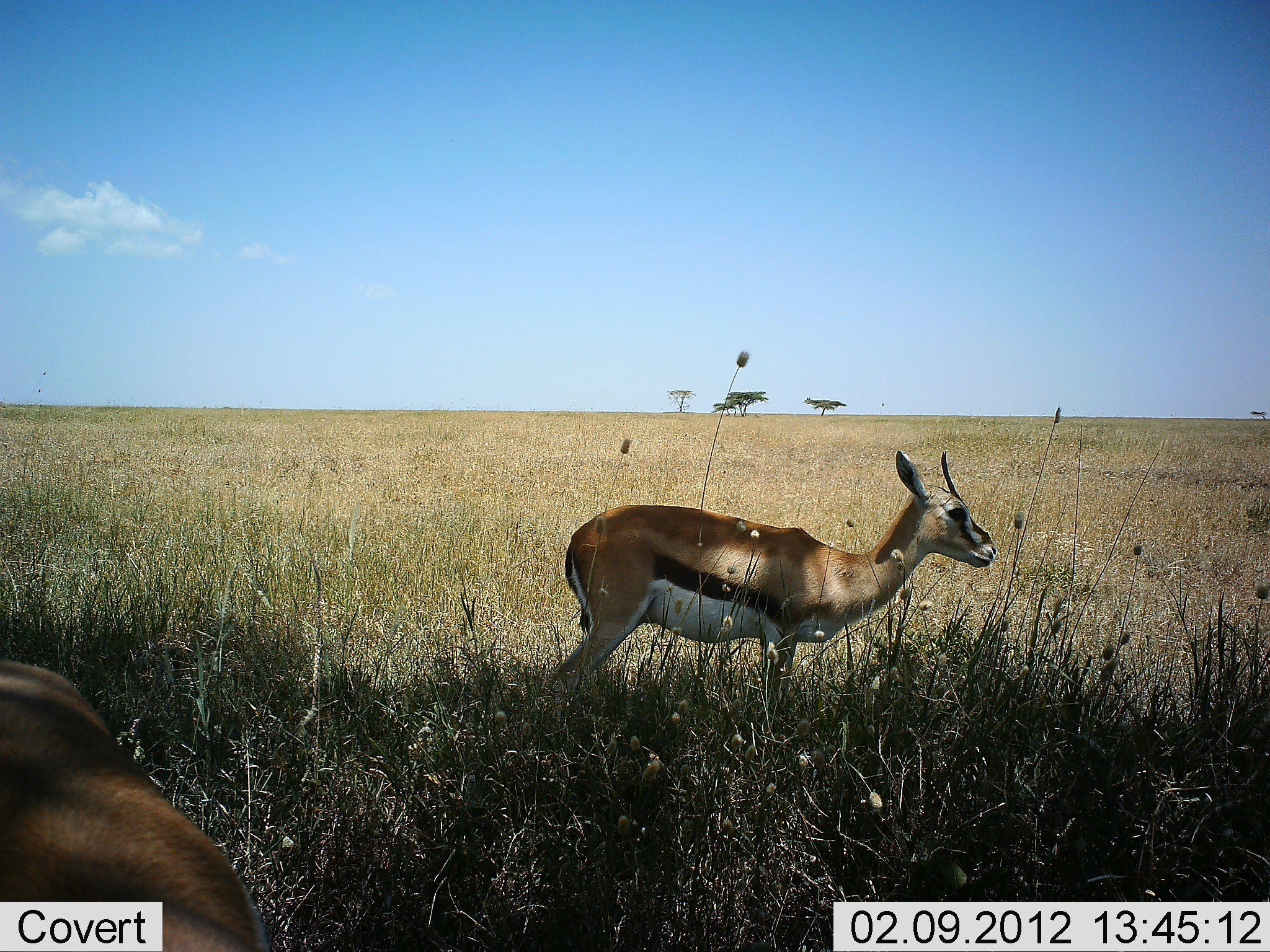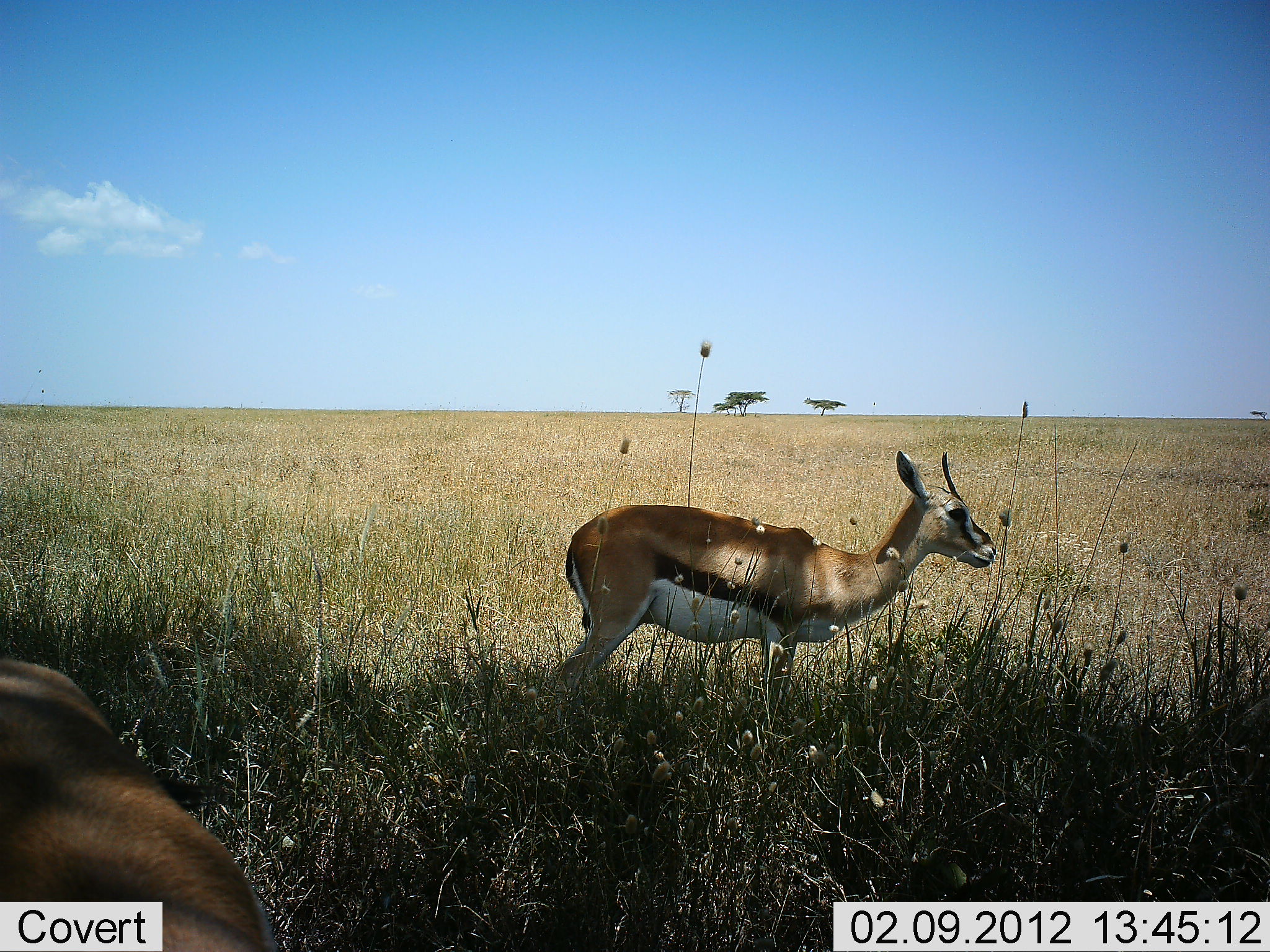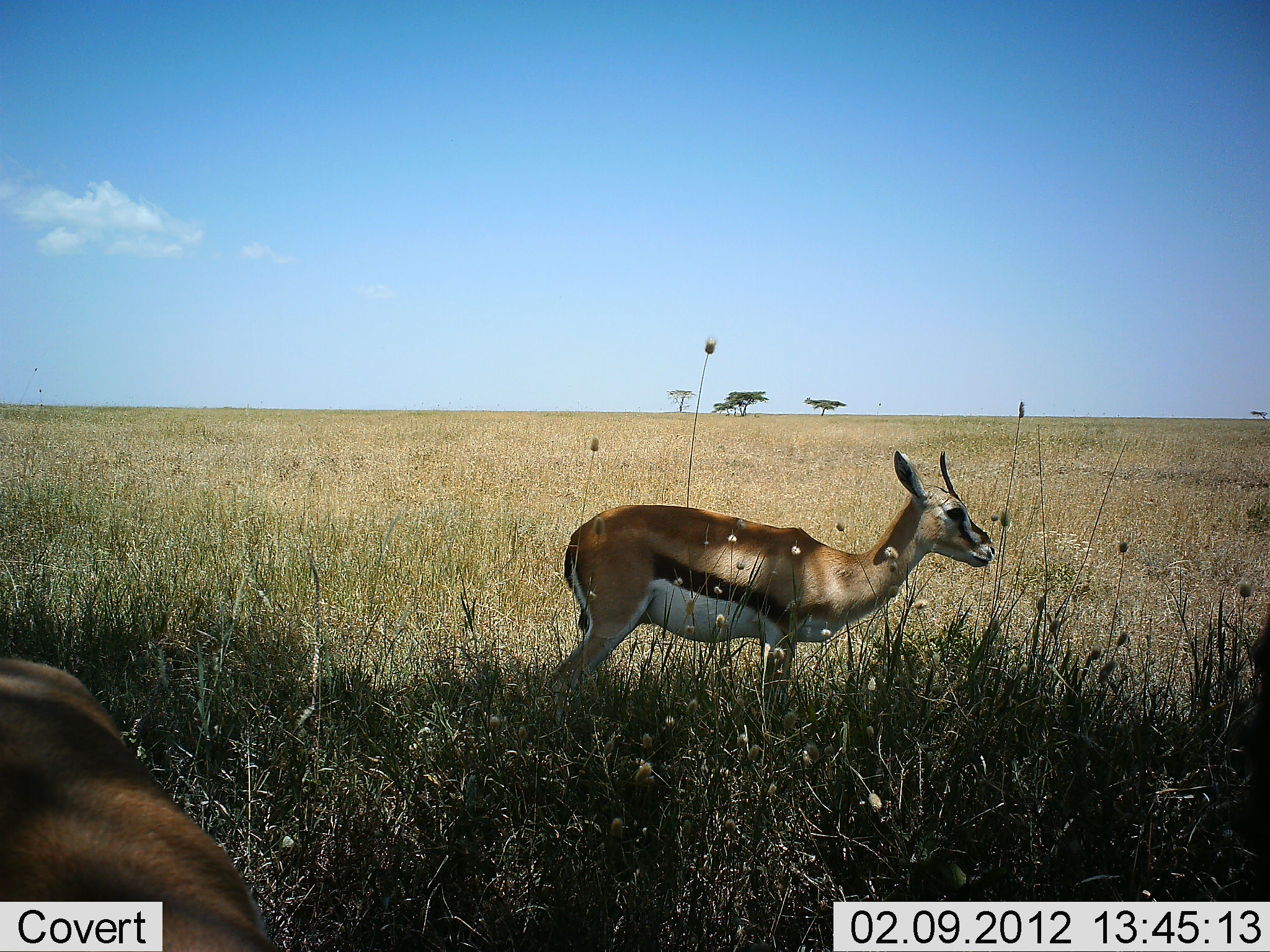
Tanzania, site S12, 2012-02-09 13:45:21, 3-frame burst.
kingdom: Animalia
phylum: Chordata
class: Mammalia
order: Artiodactyla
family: Bovidae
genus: Eudorcas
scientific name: Eudorcas thomsonii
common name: thomson's gazelle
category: gazellethomsons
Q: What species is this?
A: Gazellethomsons (thomson's gazelle) (Eudorcas thomsonii).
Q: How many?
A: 2.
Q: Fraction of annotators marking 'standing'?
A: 100%.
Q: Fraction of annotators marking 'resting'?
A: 12%.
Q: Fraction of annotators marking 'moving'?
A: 0%.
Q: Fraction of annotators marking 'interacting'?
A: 0%.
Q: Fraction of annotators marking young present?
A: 4%.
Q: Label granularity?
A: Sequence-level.